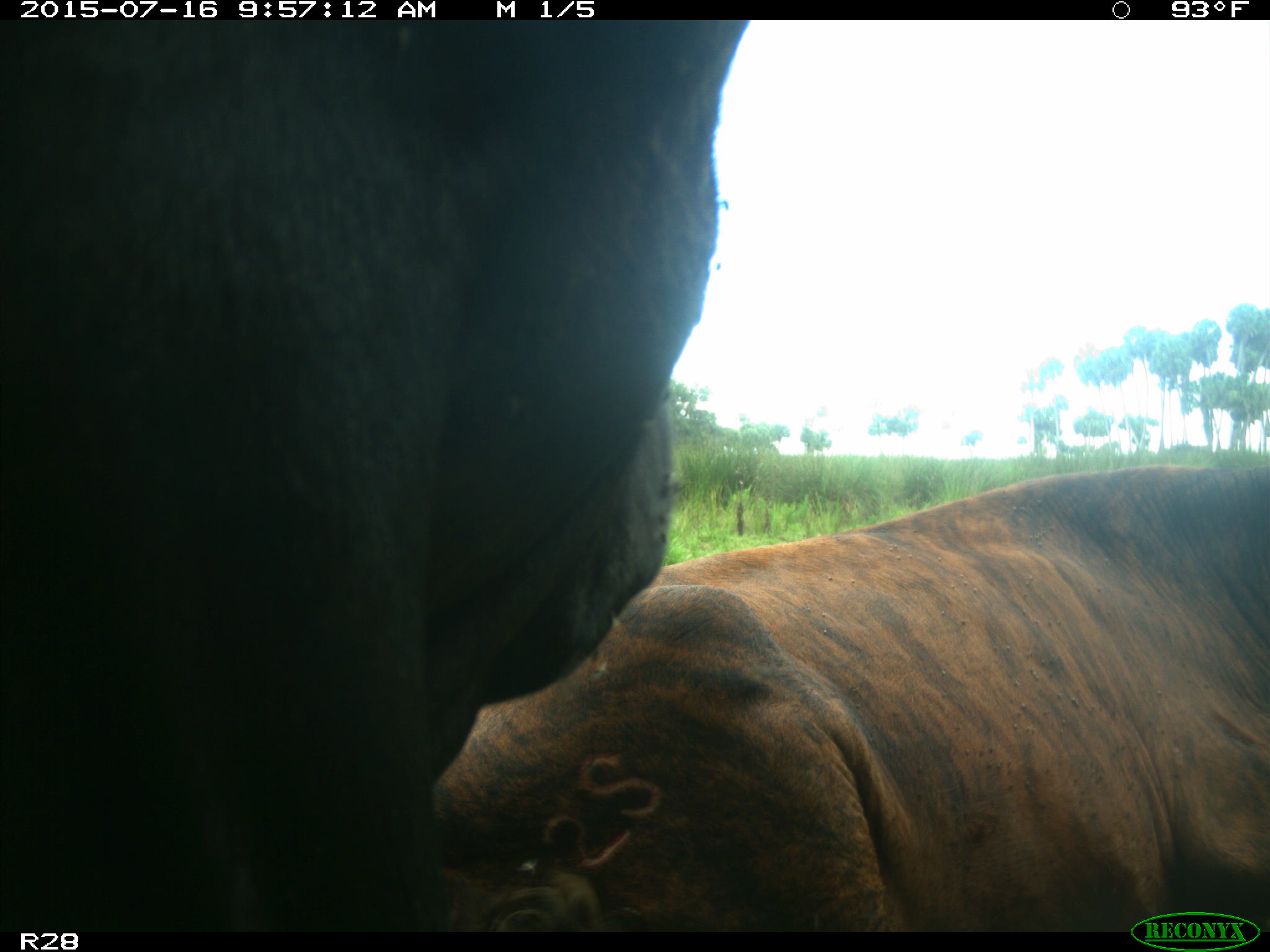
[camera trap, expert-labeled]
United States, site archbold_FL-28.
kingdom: Animalia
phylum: Chordata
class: Mammalia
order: Artiodactyla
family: Bovidae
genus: Bos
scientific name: Bos taurus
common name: domestic cow